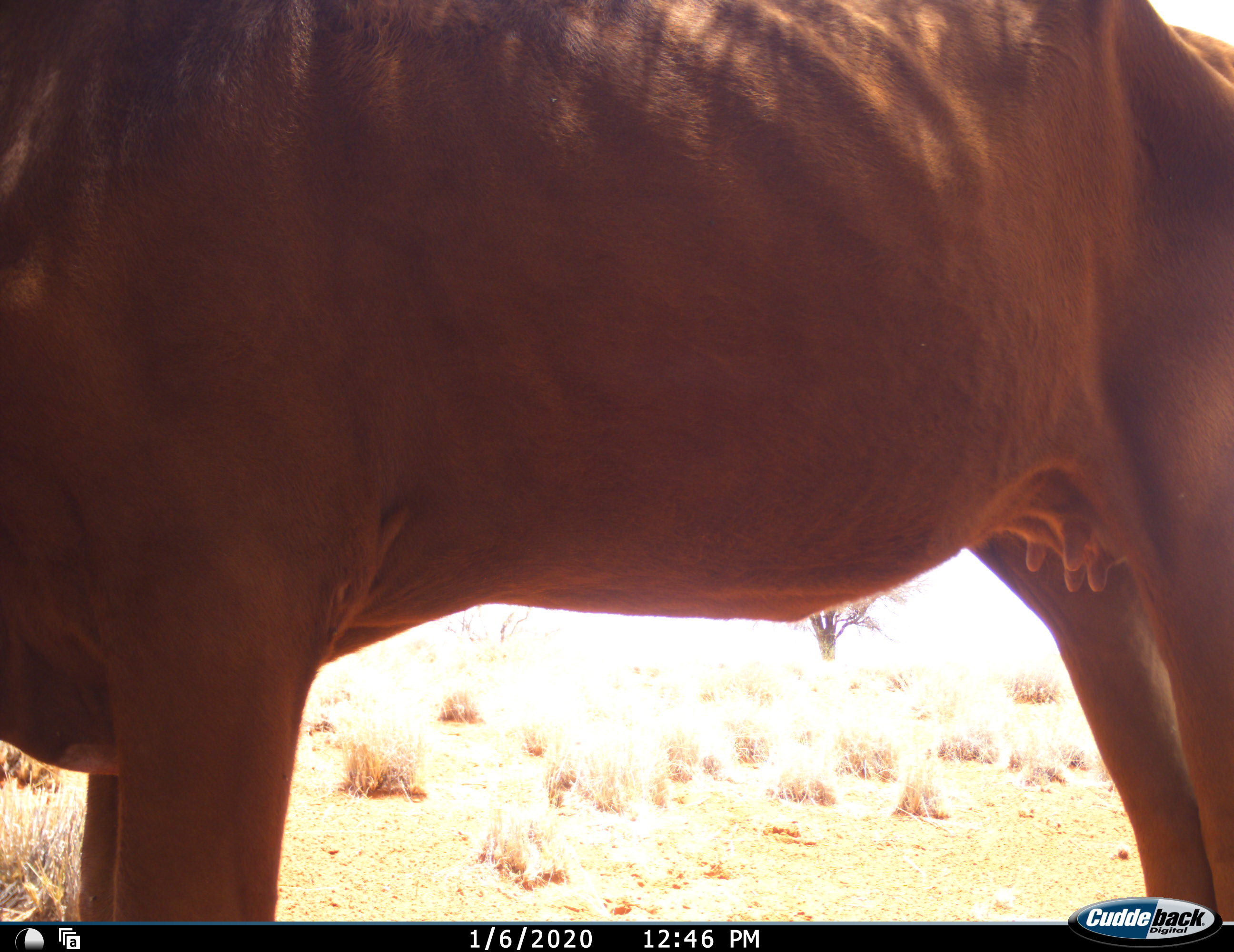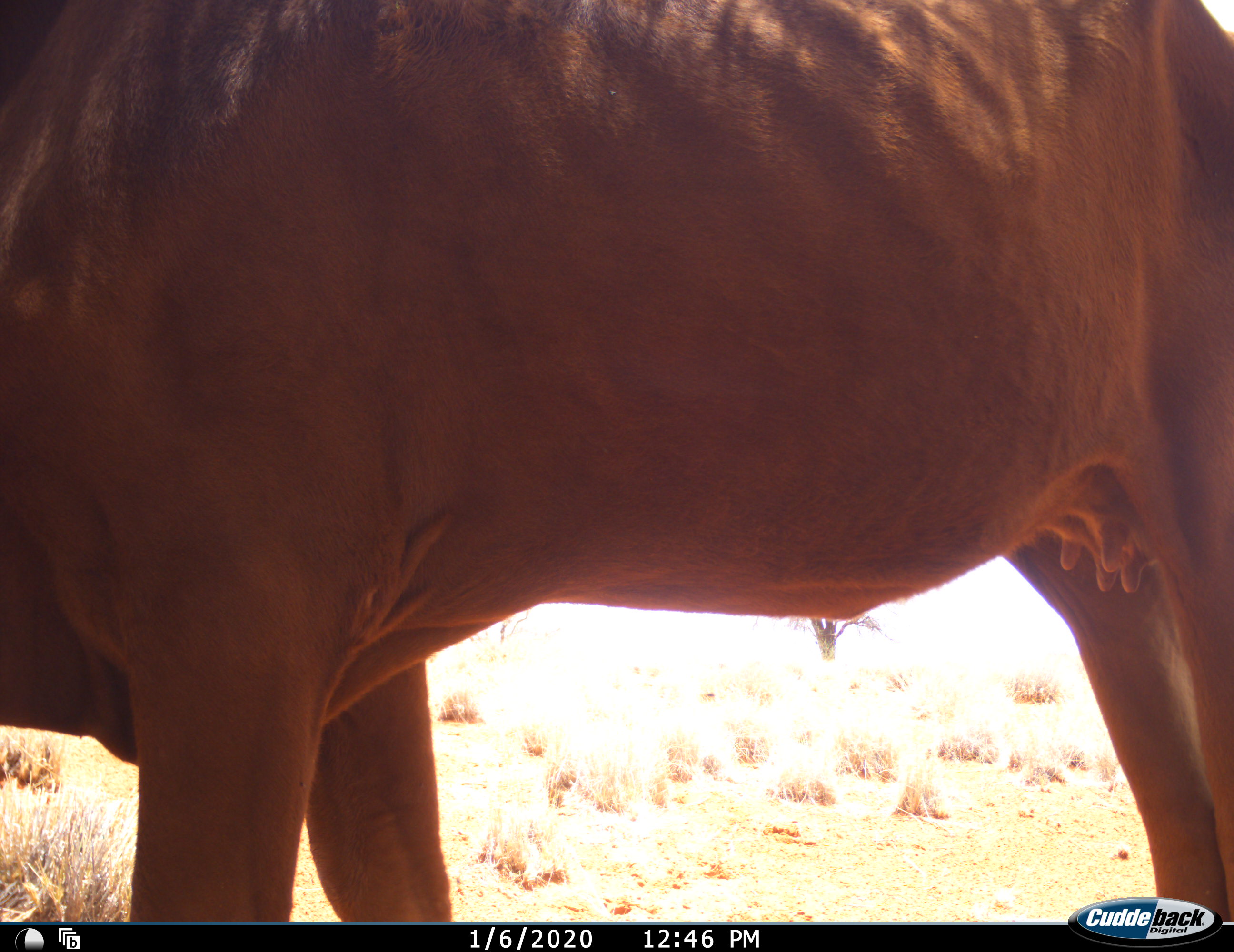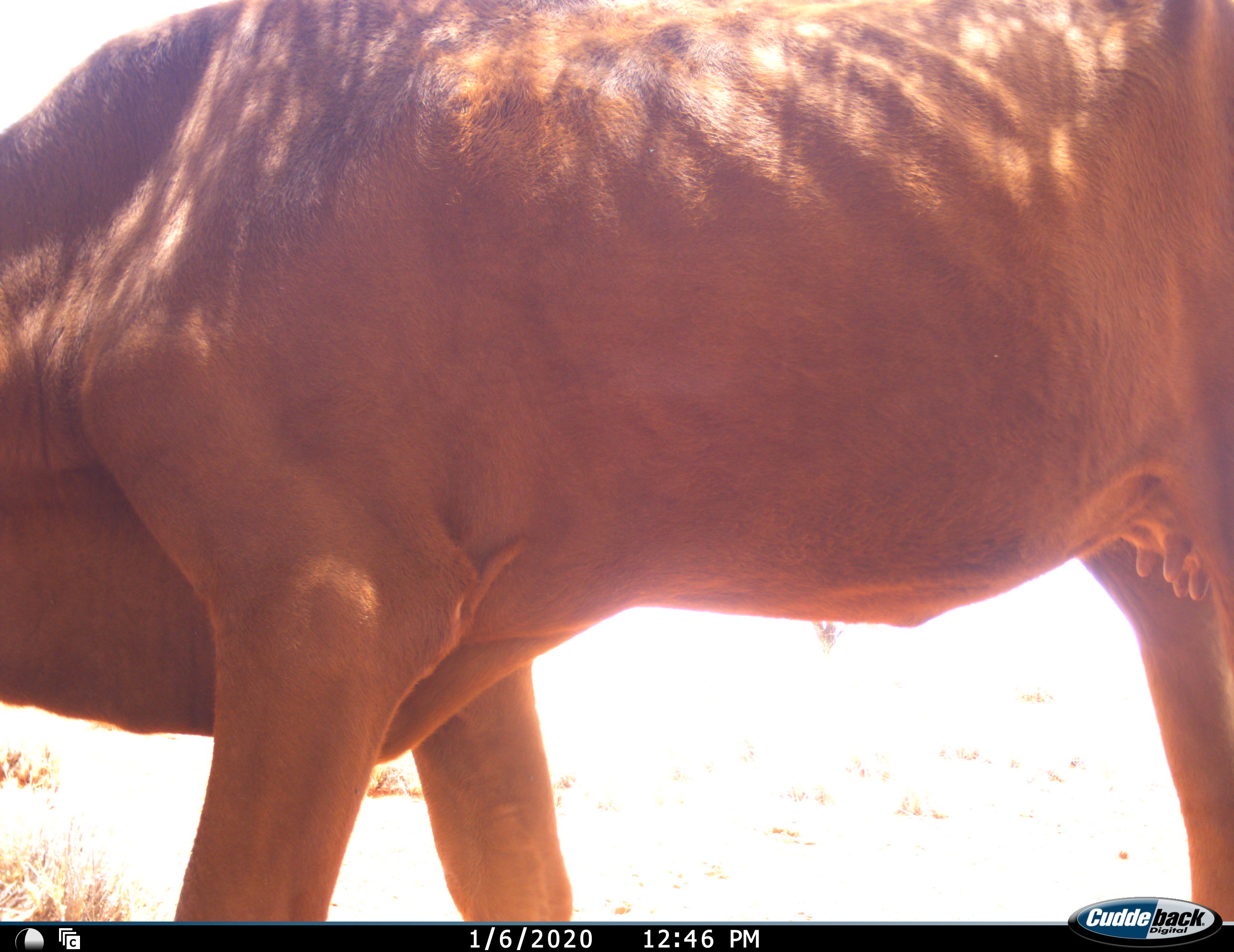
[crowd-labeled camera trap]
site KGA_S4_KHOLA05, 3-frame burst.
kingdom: Animalia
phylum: Chordata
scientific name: Vertebrata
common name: domestic animal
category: domesticanimal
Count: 1.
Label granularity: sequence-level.